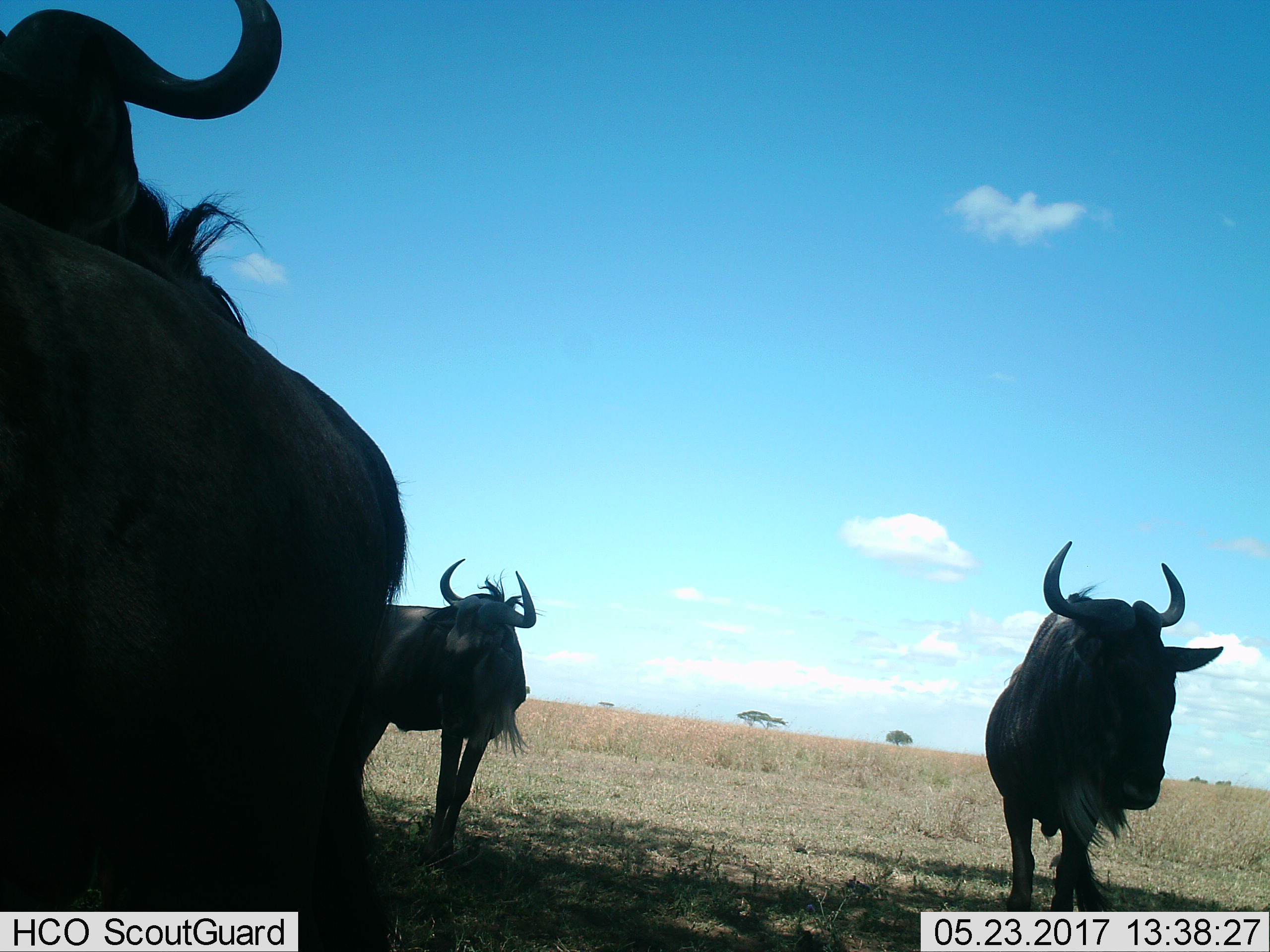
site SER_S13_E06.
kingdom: Animalia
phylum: Chordata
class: Mammalia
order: Artiodactyla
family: Bovidae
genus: Connochaetes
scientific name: Connochaetes taurinus taurinus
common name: blue wildebeest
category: wildebeestblue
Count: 3.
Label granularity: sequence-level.